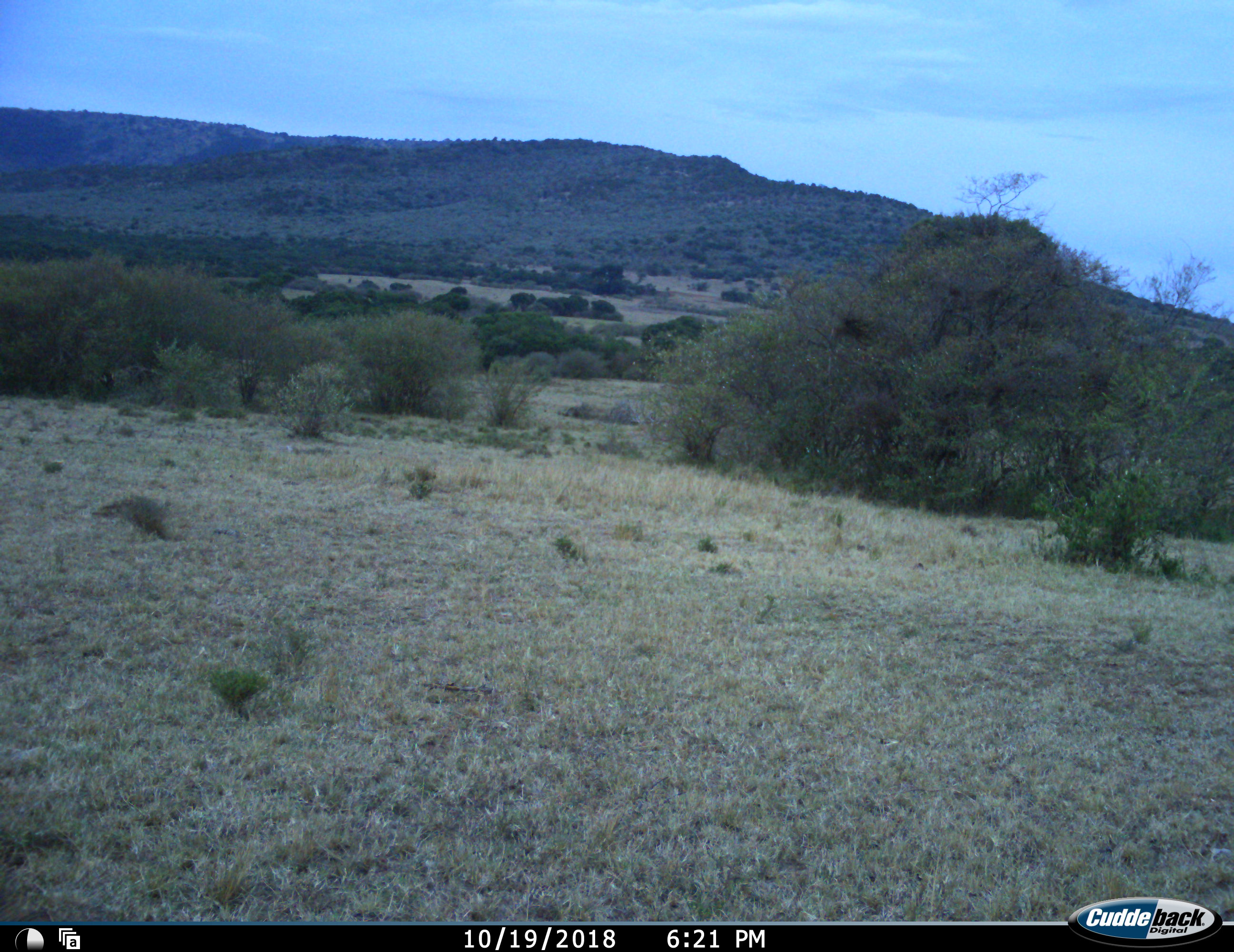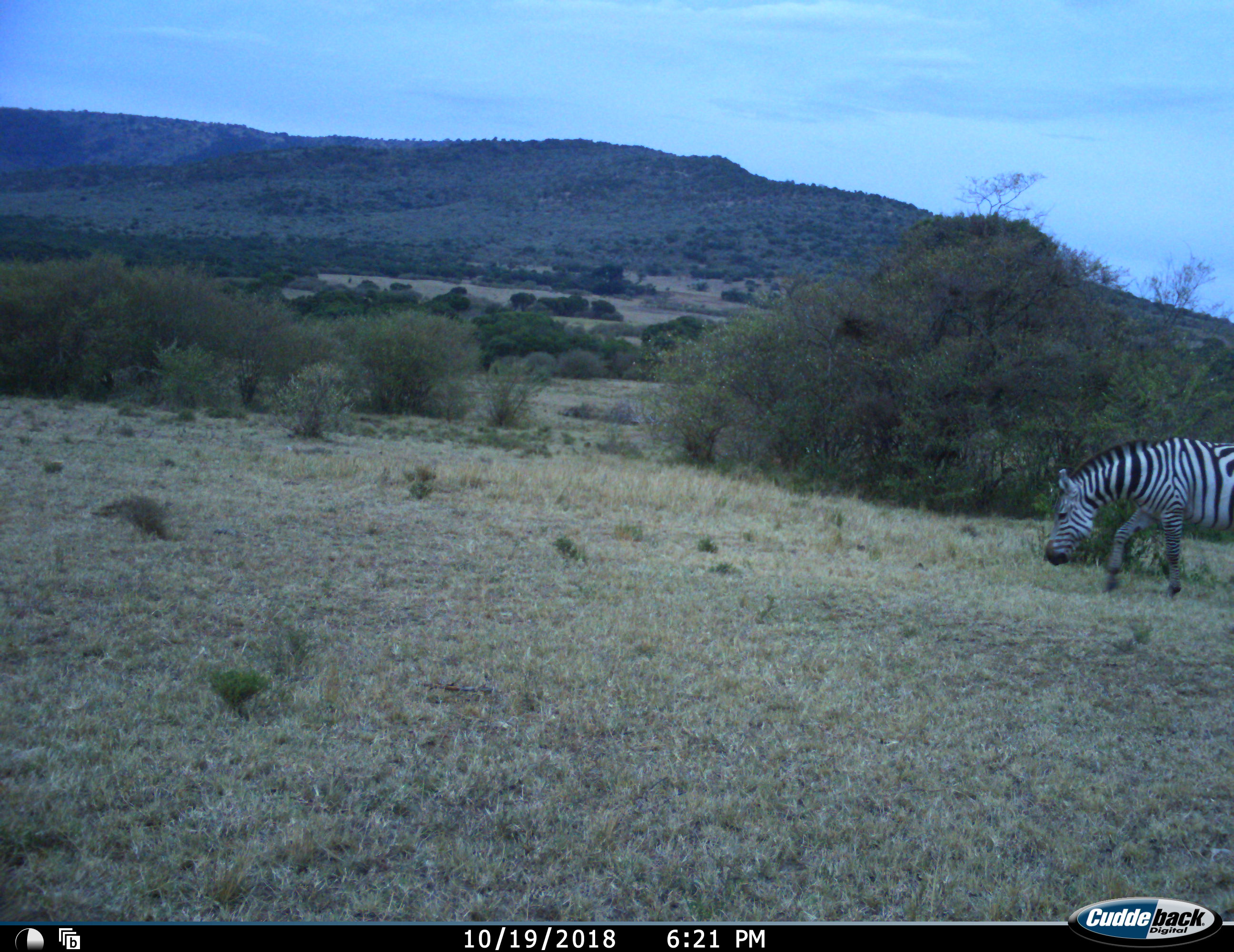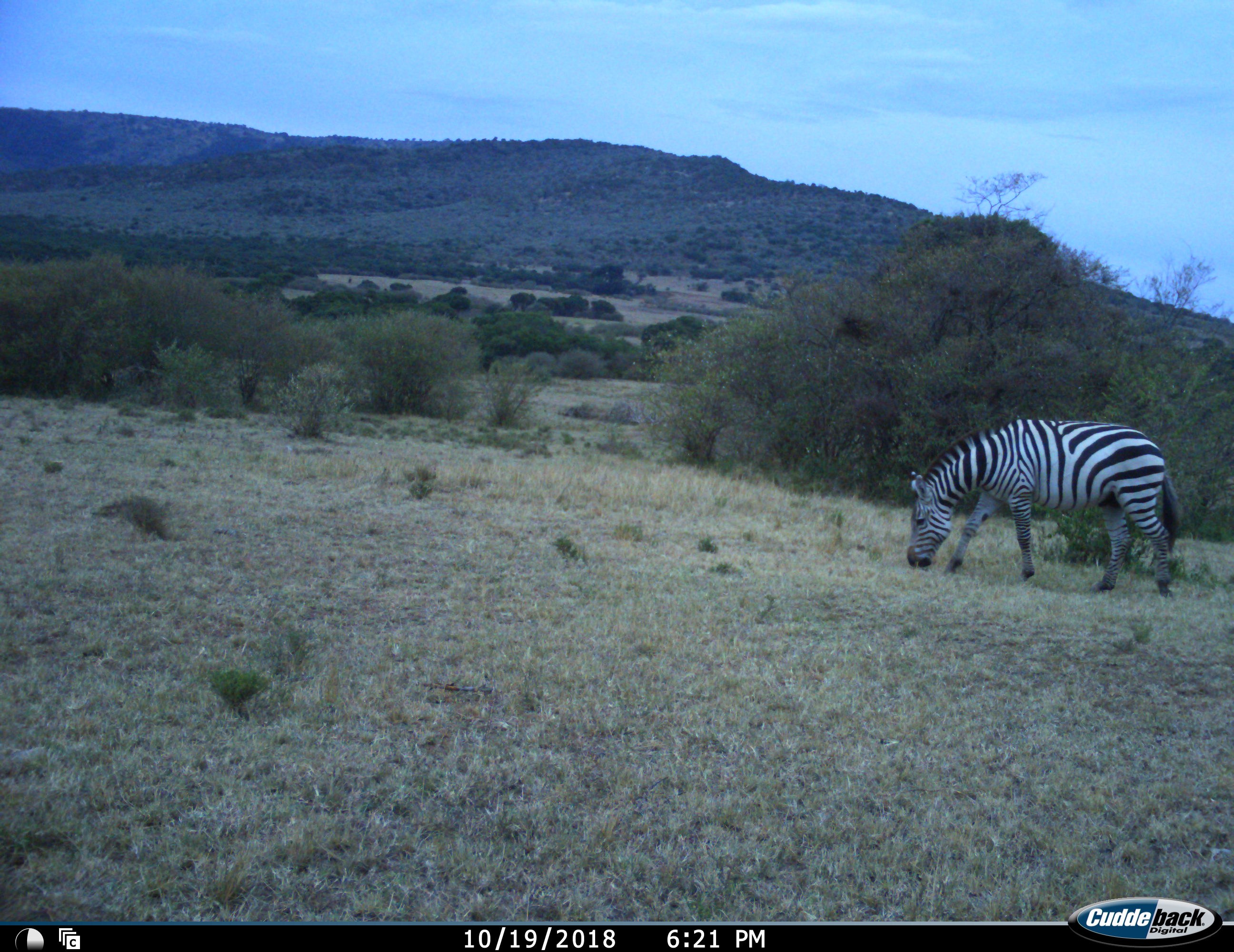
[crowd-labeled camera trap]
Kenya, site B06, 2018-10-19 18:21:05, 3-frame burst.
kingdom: Animalia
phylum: Chordata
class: Mammalia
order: Perissodactyla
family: Equidae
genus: Equus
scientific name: Equus quagga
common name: plains zebra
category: zebra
Zebra (plains zebra) (Equus quagga), count 1. Behavior (volunteer vote fractions): standing 0%, resting 0%, moving 83%, interacting 0%. Young present (vote fraction): 0%. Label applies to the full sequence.